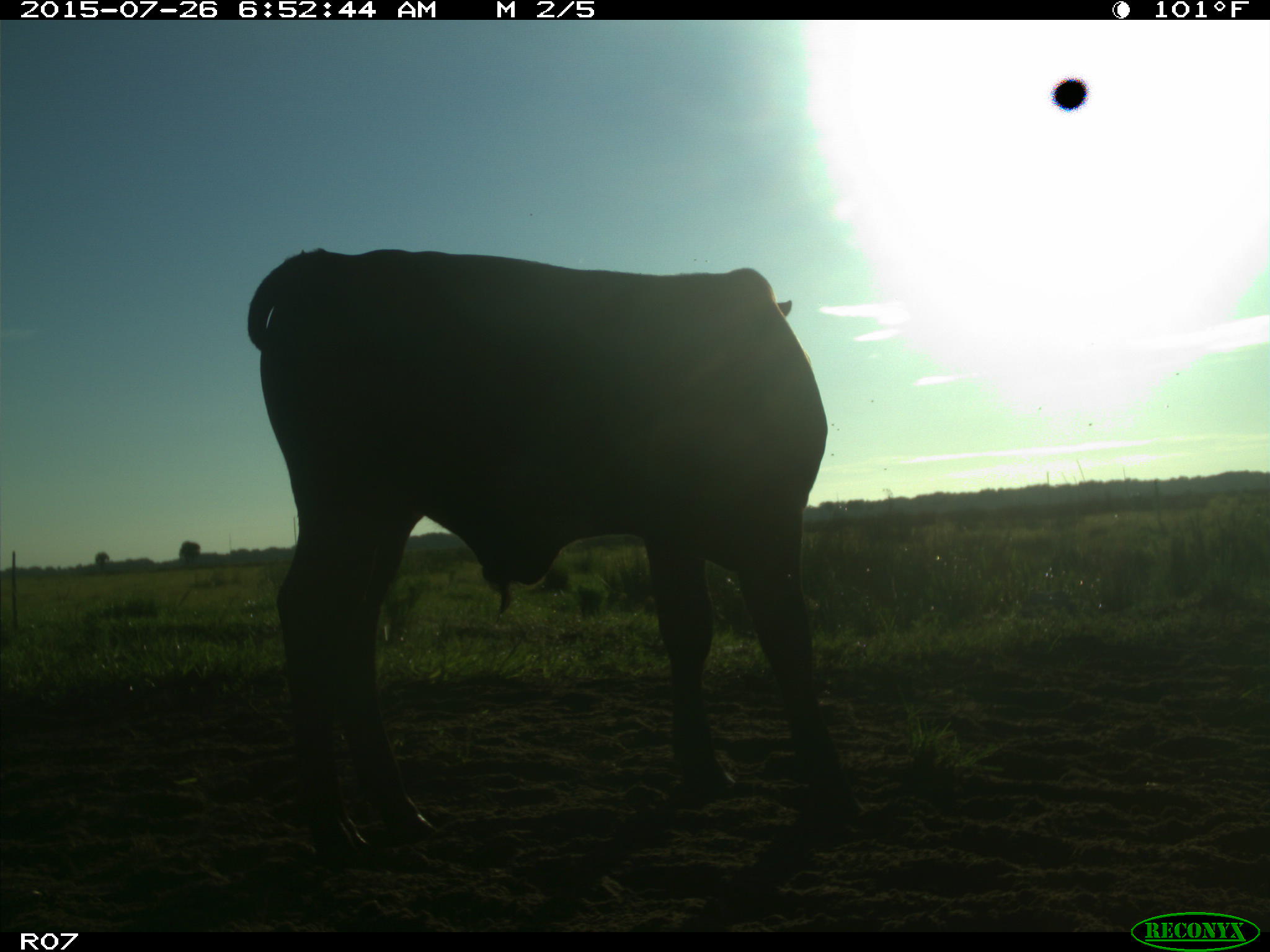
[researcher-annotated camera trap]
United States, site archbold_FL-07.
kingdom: Animalia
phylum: Chordata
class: Mammalia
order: Artiodactyla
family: Bovidae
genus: Bos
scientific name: Bos taurus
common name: domestic cow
Bos taurus (domestic cow).